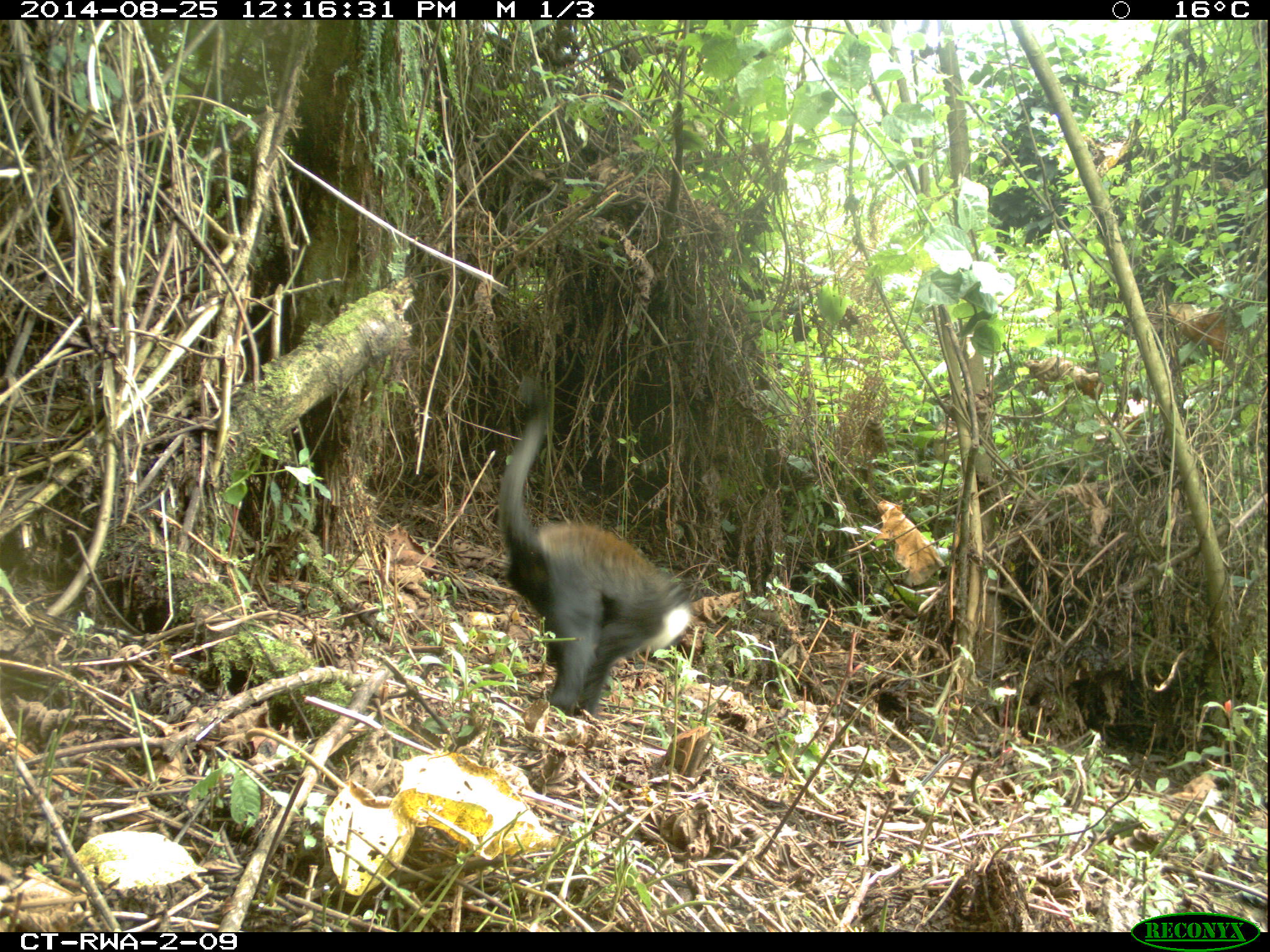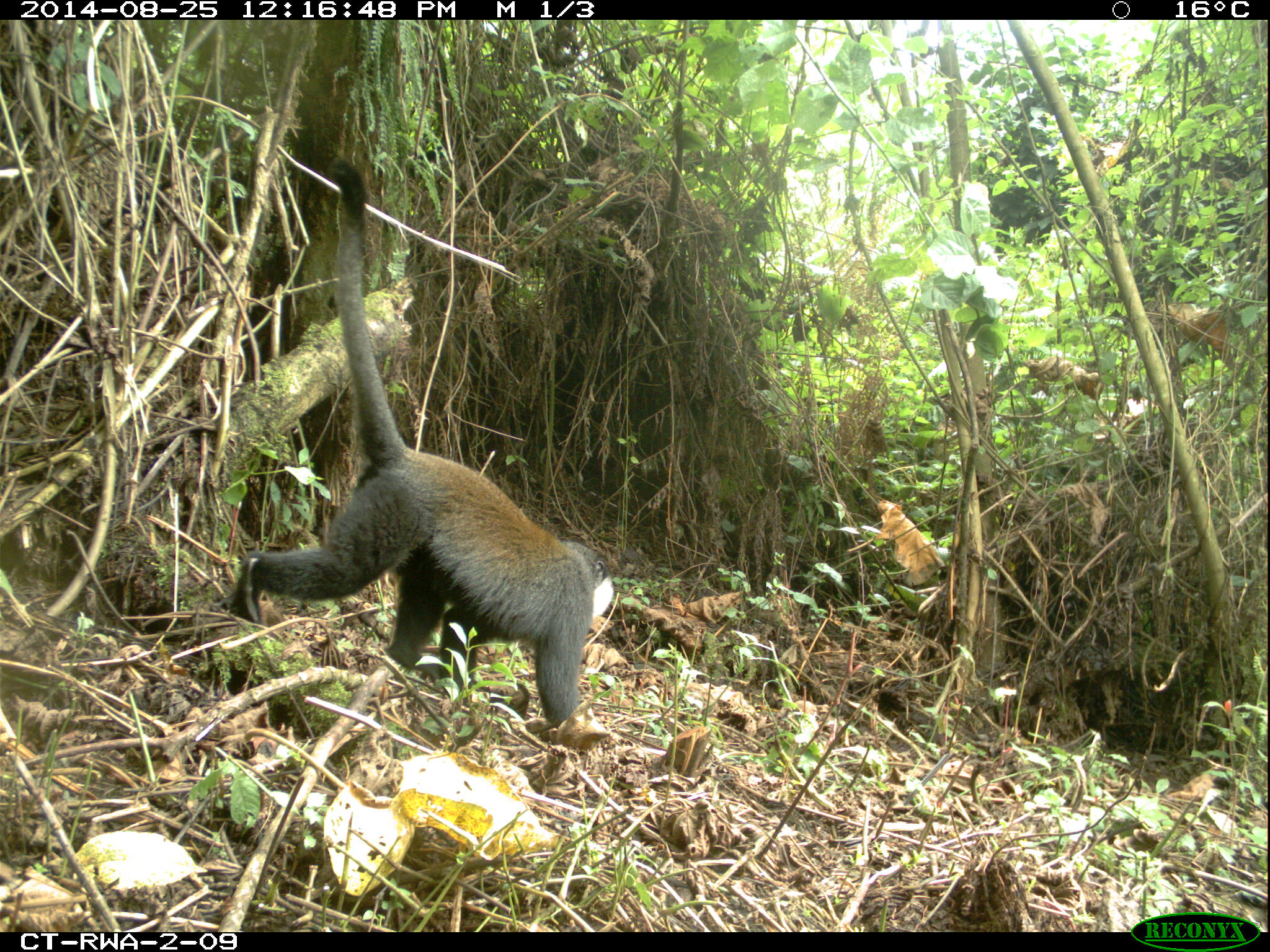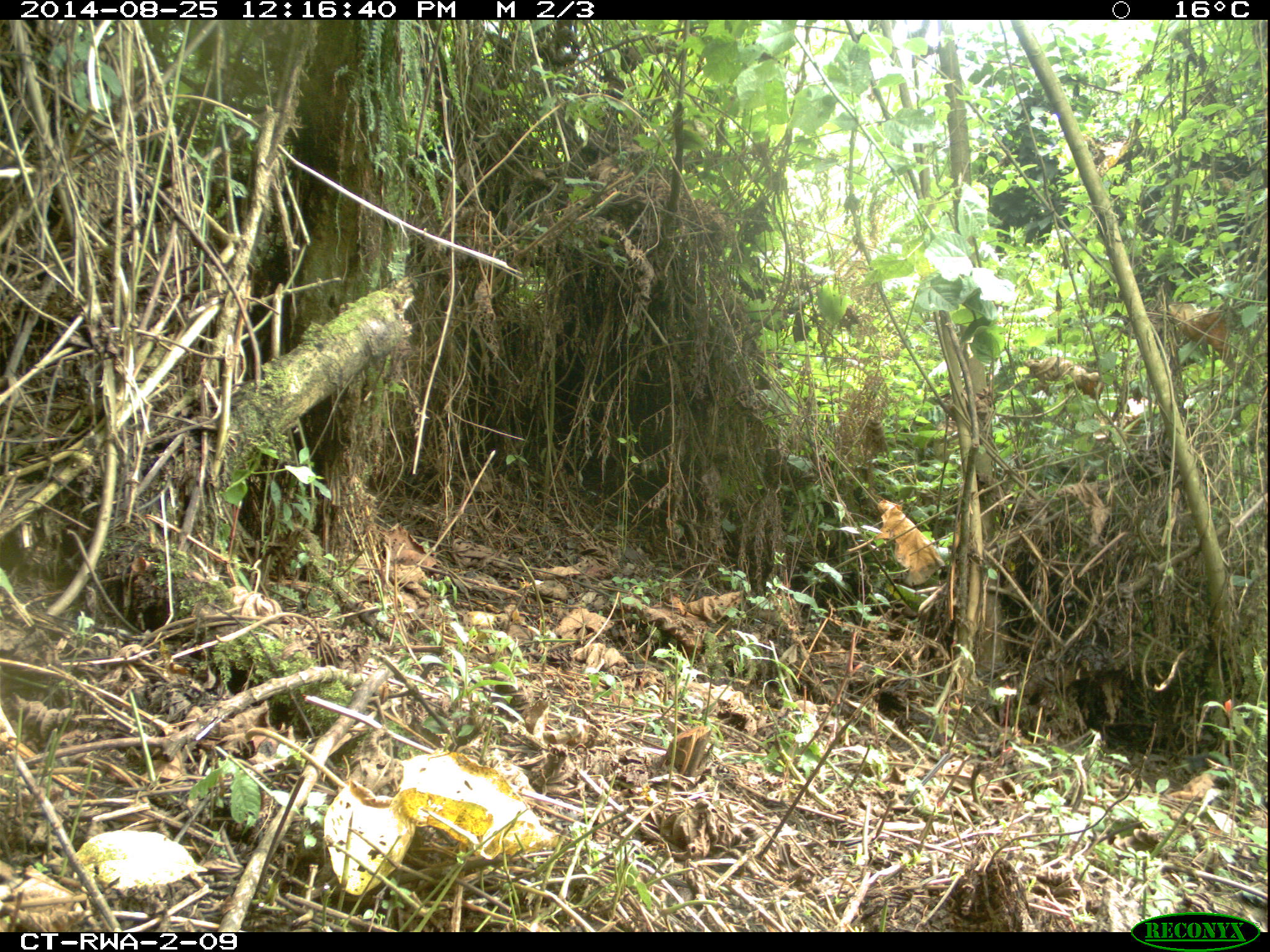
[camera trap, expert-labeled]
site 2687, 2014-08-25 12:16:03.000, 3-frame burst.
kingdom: Animalia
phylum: Chordata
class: Mammalia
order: Primates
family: Cercopithecidae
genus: Allochrocebus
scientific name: Allochrocebus lhoesti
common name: l'hoest's monkey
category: cercopithecus lhoesti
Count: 3.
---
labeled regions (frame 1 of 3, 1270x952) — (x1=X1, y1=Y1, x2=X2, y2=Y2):
cercopithecus lhoesti: (x1=498, y1=376, x2=692, y2=727)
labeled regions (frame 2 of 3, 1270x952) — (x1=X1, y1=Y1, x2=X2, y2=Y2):
cercopithecus lhoesti: (x1=233, y1=154, x2=614, y2=746)